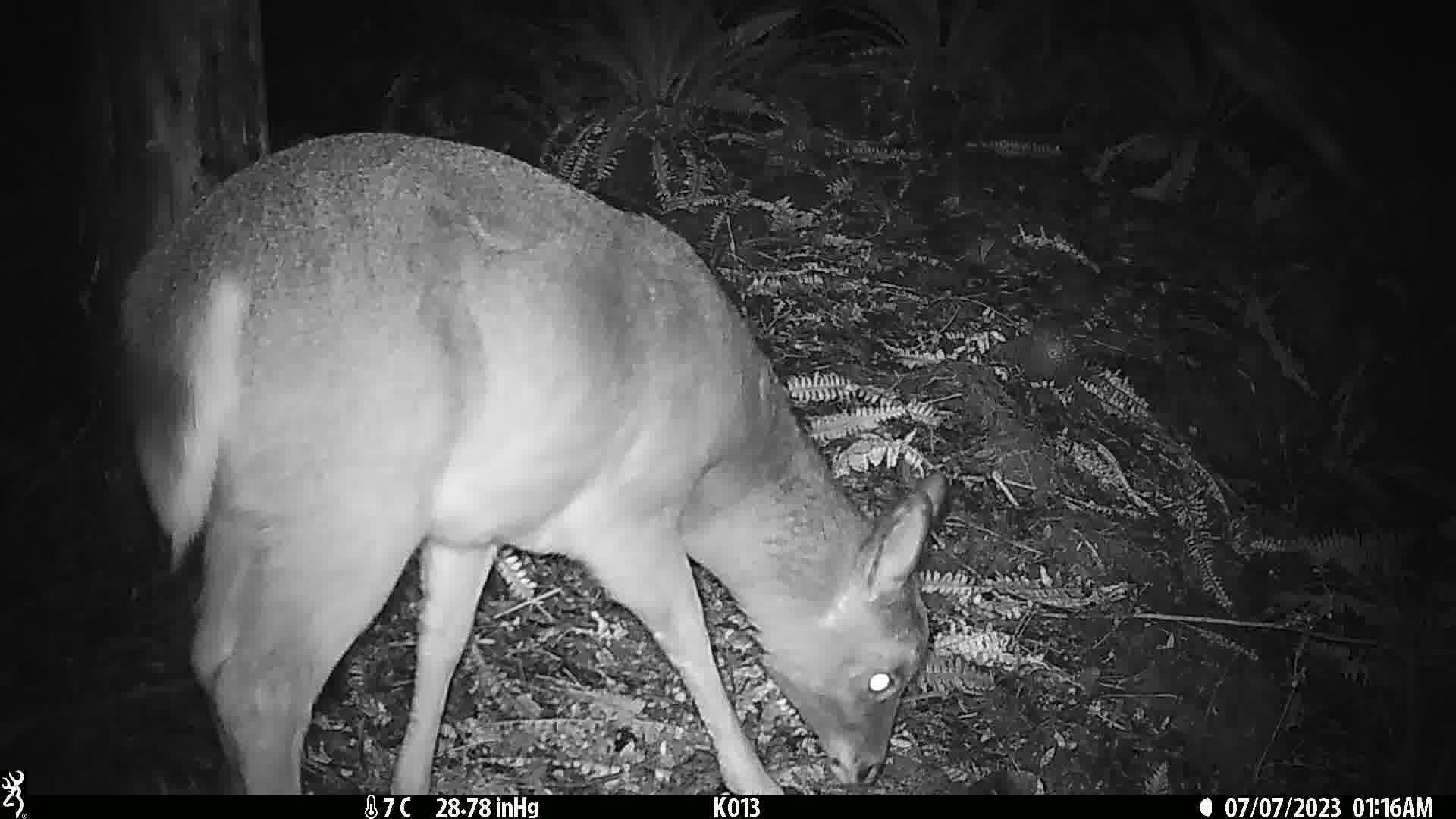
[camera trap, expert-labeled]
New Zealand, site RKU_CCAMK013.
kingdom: Animalia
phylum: Chordata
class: Mammalia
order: Artiodactyla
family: Cervidae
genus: Odocoileus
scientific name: Odocoileus virginianus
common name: white-tailed deer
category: white tailed deer